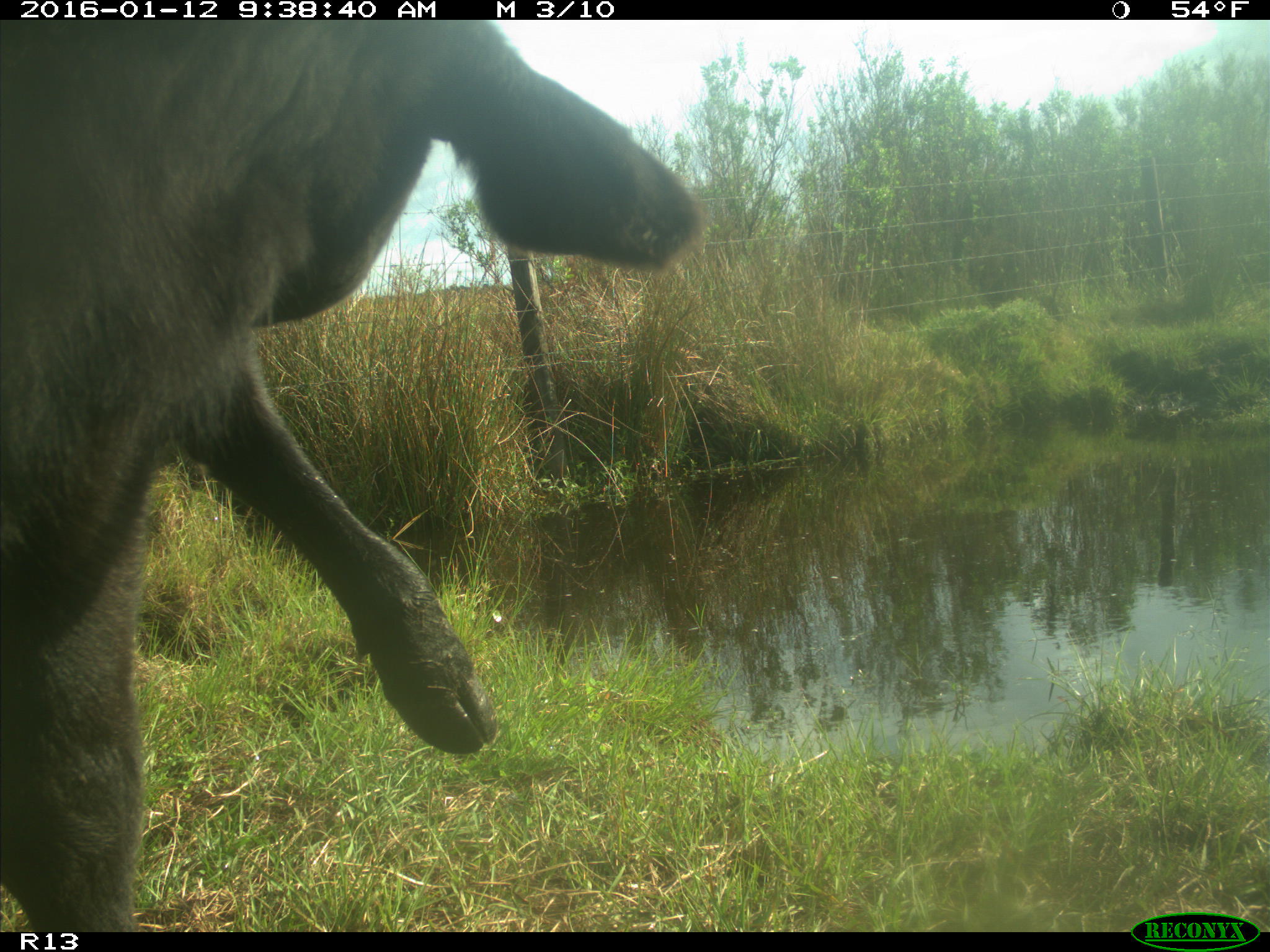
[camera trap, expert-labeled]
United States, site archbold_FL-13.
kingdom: Animalia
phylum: Chordata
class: Mammalia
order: Artiodactyla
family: Bovidae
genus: Bos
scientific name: Bos taurus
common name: domestic cow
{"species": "Bos taurus (domestic cow)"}